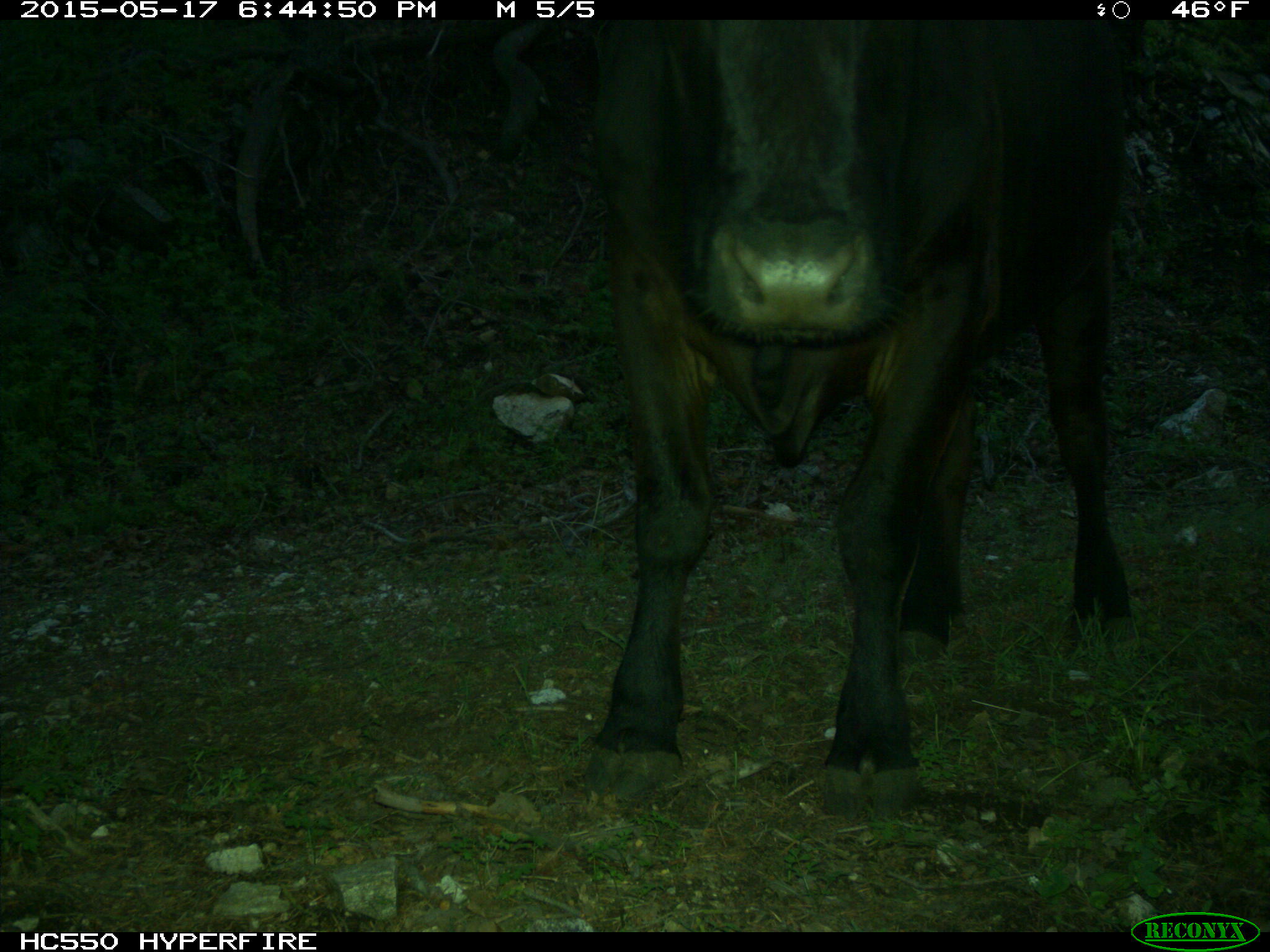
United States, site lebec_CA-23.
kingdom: Animalia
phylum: Chordata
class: Mammalia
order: Artiodactyla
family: Bovidae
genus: Bos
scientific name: Bos taurus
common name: domestic cow